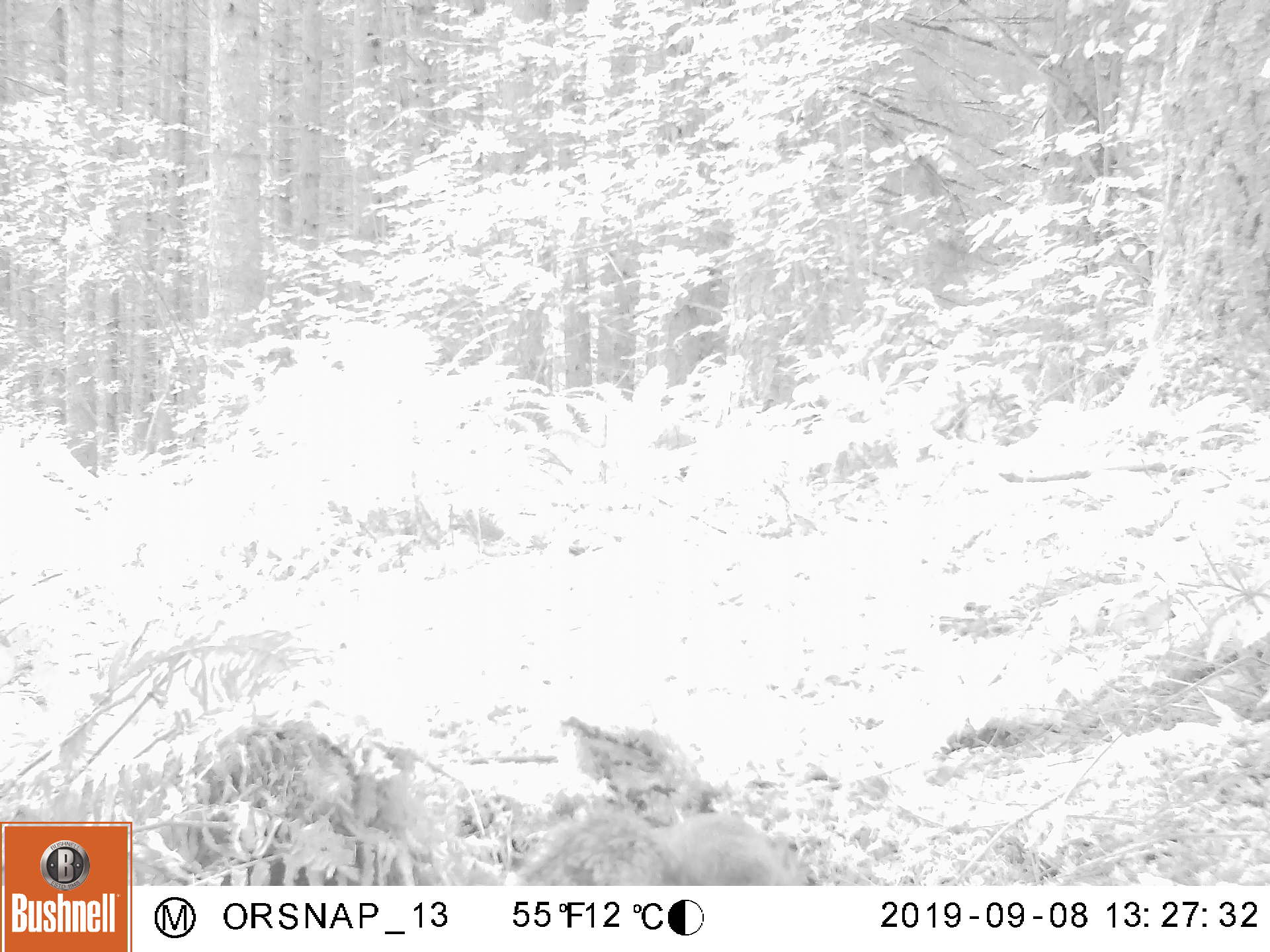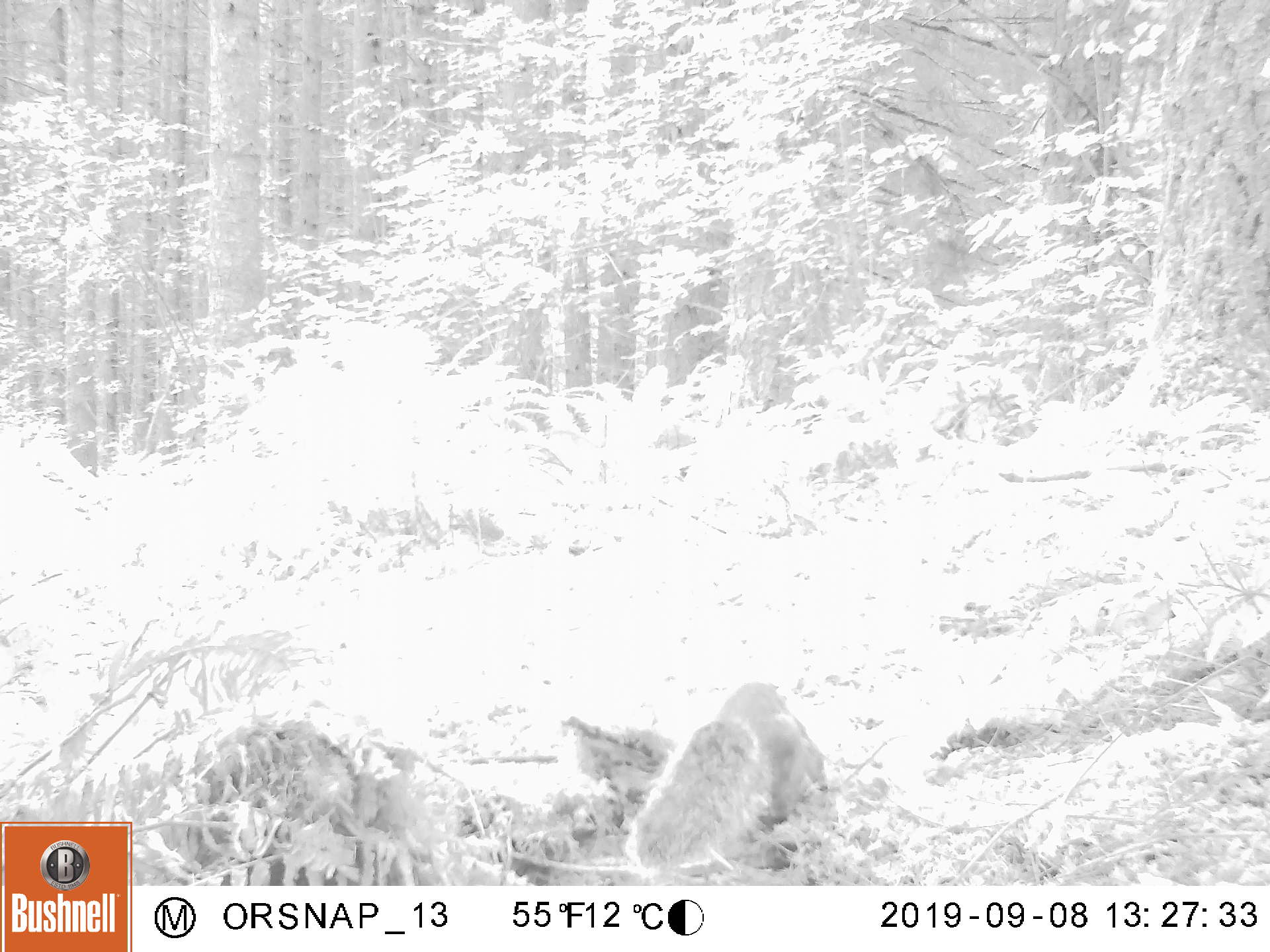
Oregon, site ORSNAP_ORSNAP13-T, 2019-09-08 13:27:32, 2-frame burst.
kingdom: Animalia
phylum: Chordata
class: Mammalia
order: Rodentia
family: Sciuridae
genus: Sciurus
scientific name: Sciurus griseus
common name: western gray squirrel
Western gray squirrel (Sciurus griseus).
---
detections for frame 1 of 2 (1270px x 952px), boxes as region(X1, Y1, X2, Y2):
western gray squirrel: region(513, 808, 838, 883)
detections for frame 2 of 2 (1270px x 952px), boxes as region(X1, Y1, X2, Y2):
western gray squirrel: region(621, 677, 838, 880)